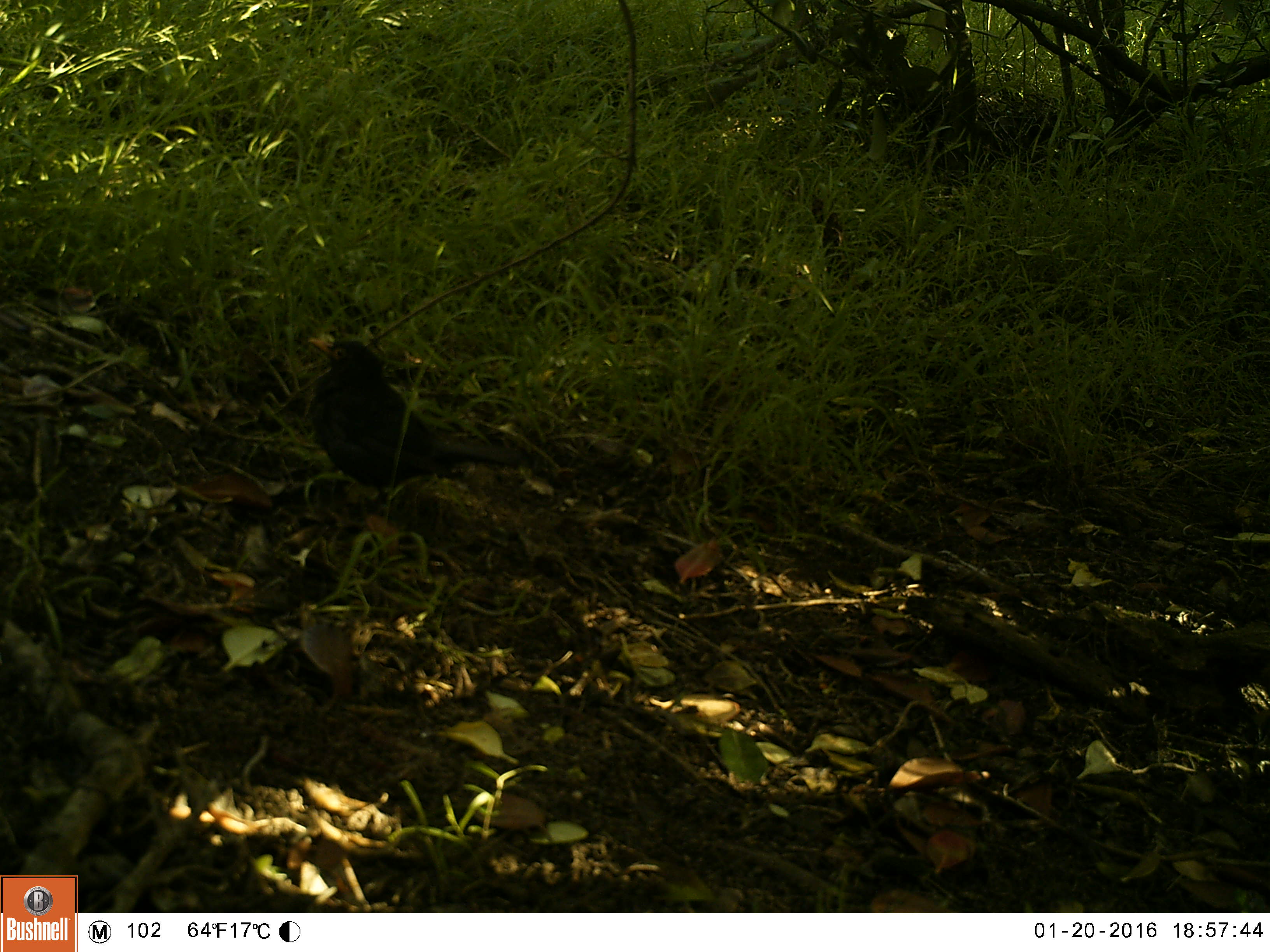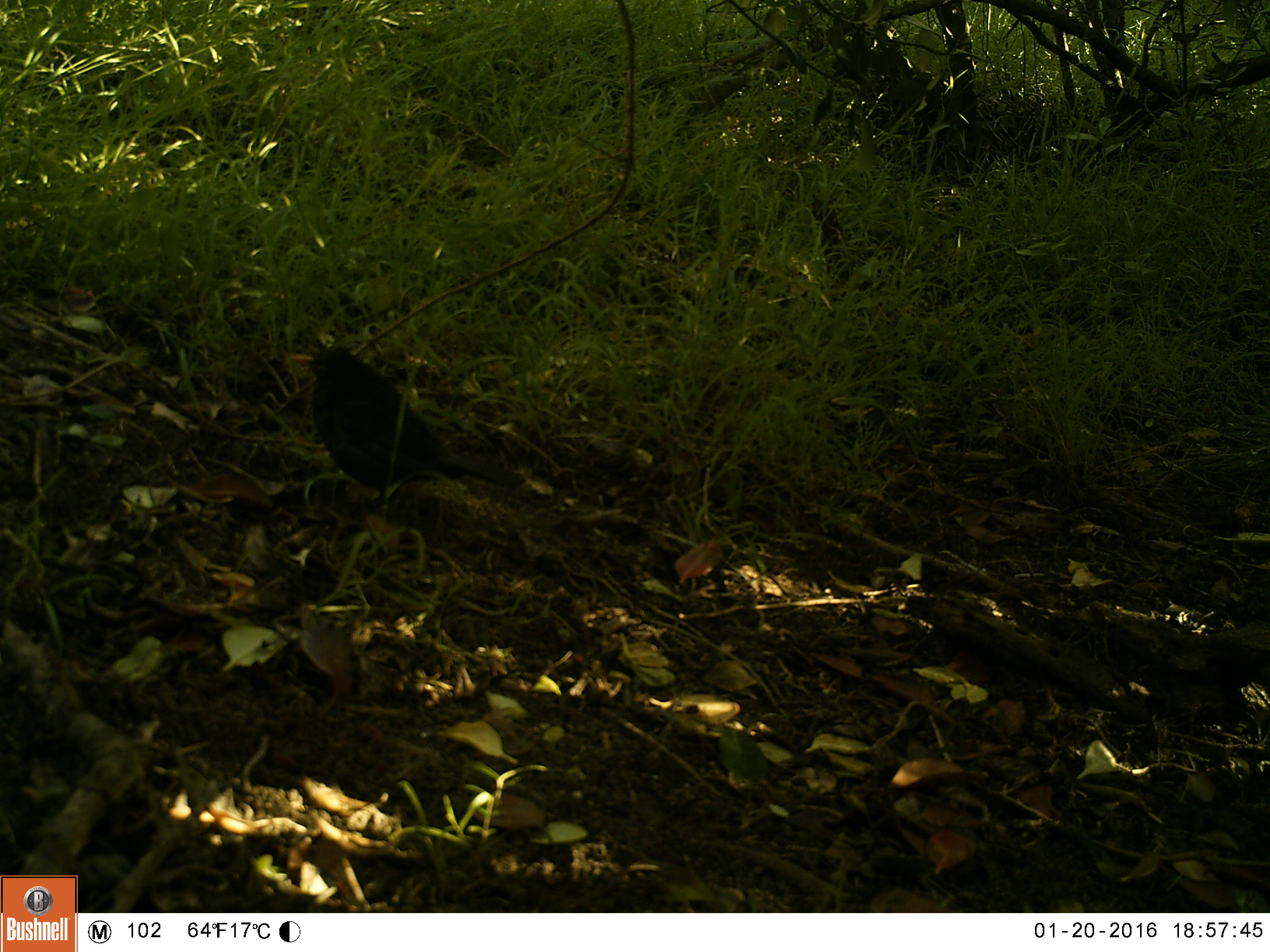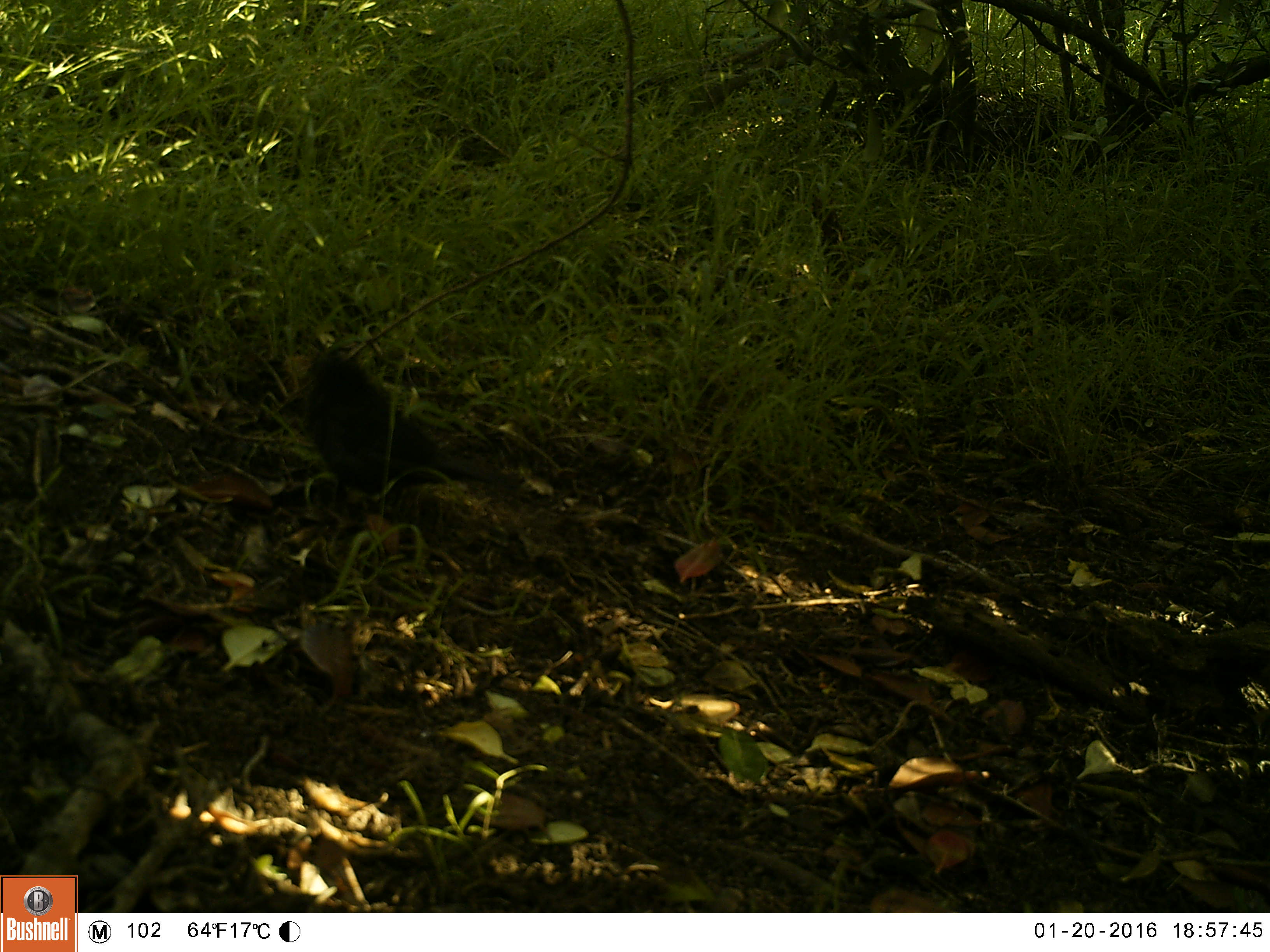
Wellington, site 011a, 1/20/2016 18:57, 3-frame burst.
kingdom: Animalia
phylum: Chordata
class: Aves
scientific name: Aves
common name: bird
Bird (Aves).